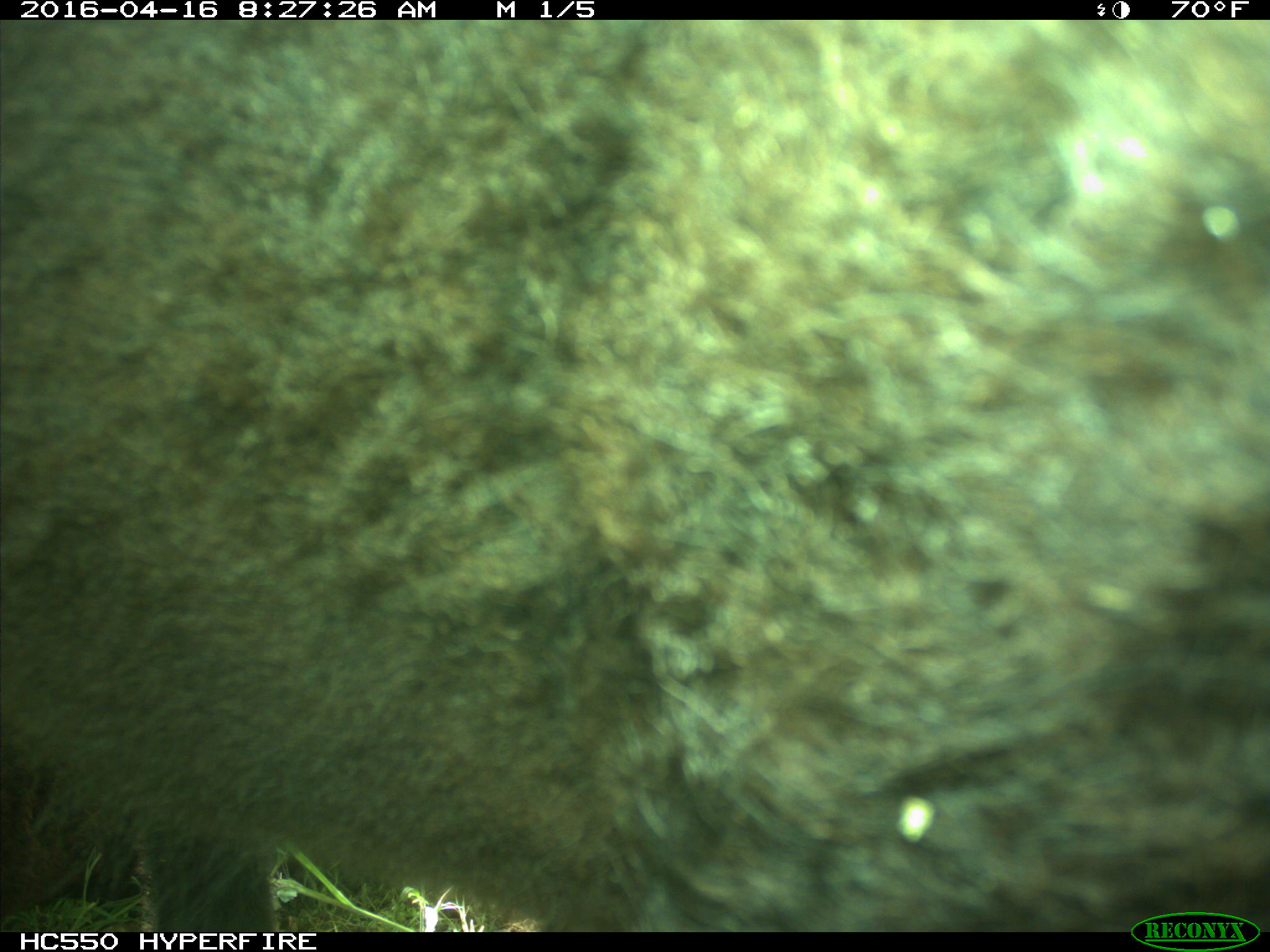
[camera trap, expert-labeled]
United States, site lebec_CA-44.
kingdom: Animalia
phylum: Chordata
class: Mammalia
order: Artiodactyla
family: Bovidae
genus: Bos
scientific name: Bos taurus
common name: domestic cow